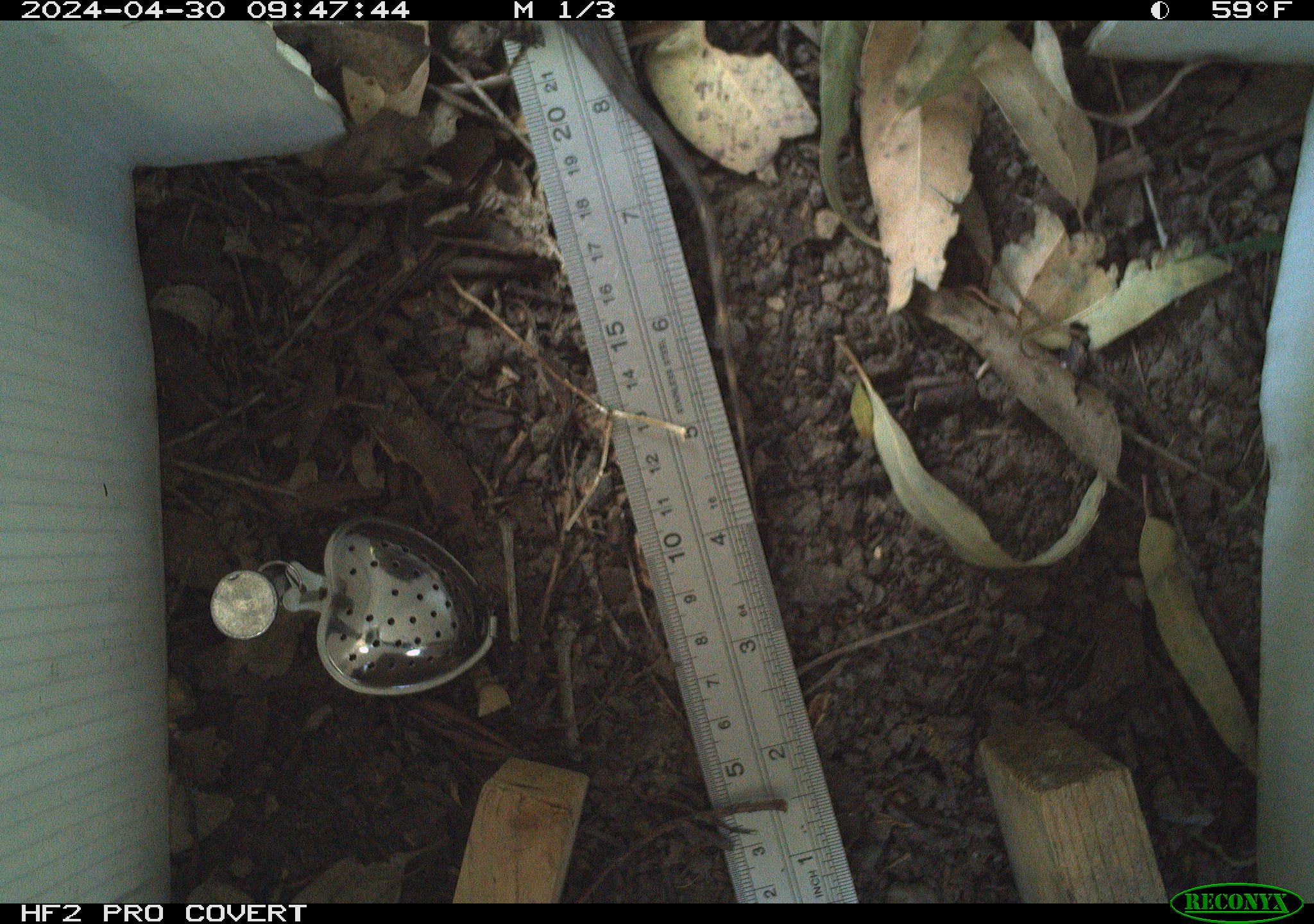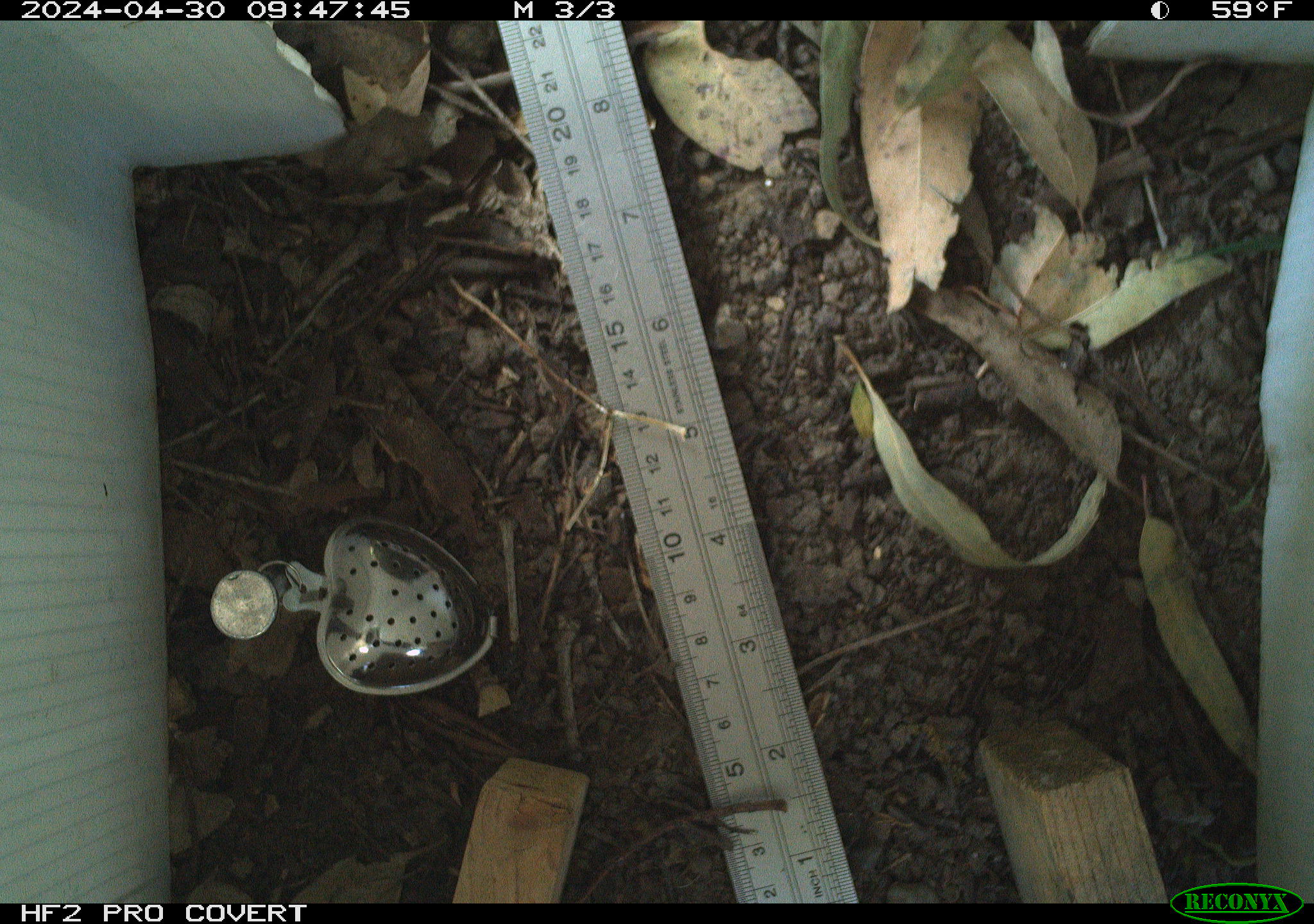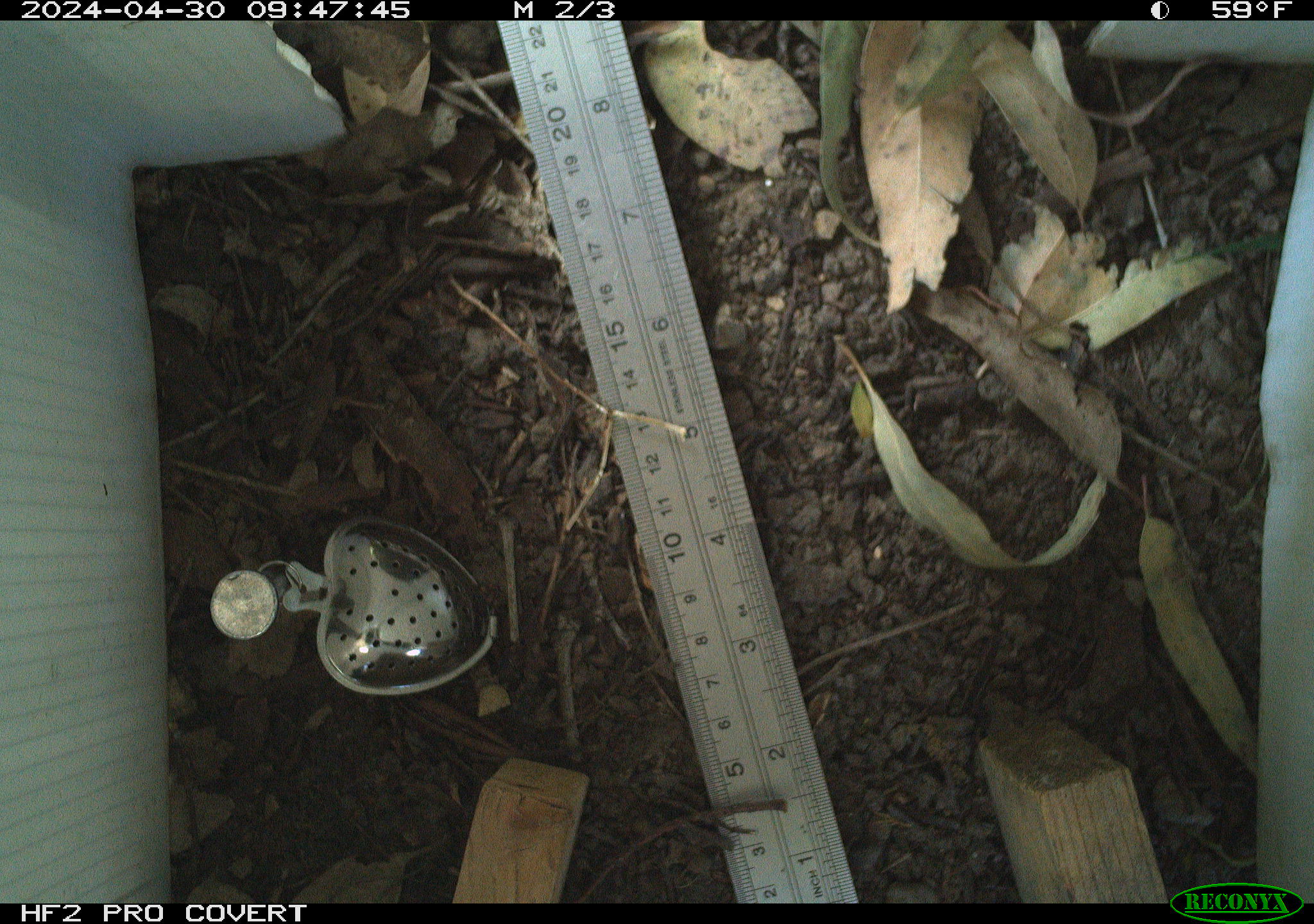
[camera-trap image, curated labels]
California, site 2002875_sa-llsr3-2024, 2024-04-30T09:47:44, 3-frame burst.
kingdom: Animalia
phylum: Chordata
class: Reptilia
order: Squamata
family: Phrynosomatidae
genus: Sceloporus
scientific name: Sceloporus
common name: spiny lizards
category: sceloporus species